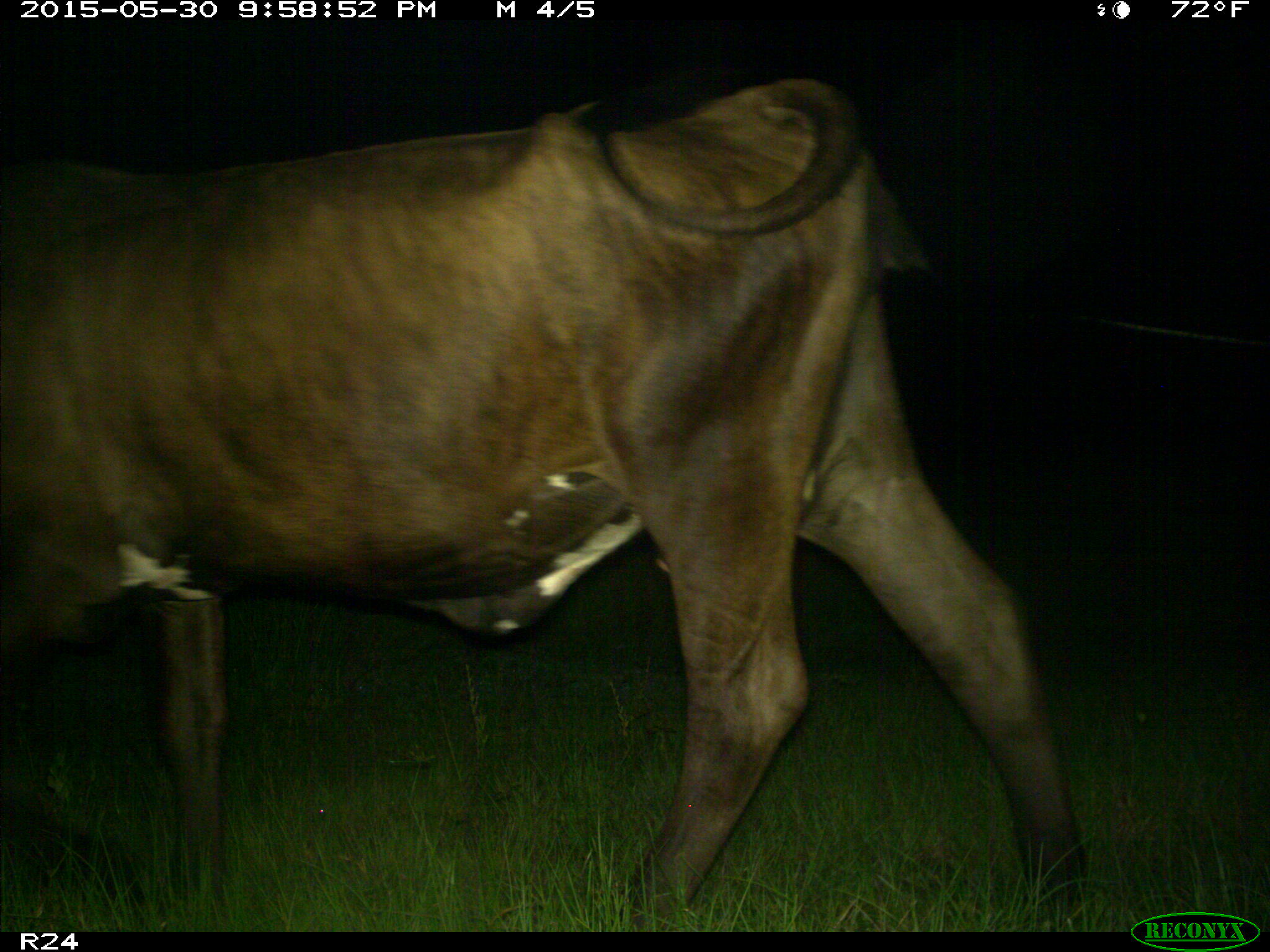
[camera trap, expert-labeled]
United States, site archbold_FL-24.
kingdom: Animalia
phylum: Chordata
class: Mammalia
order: Artiodactyla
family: Bovidae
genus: Bos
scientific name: Bos taurus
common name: domestic cow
Bos taurus (domestic cow).